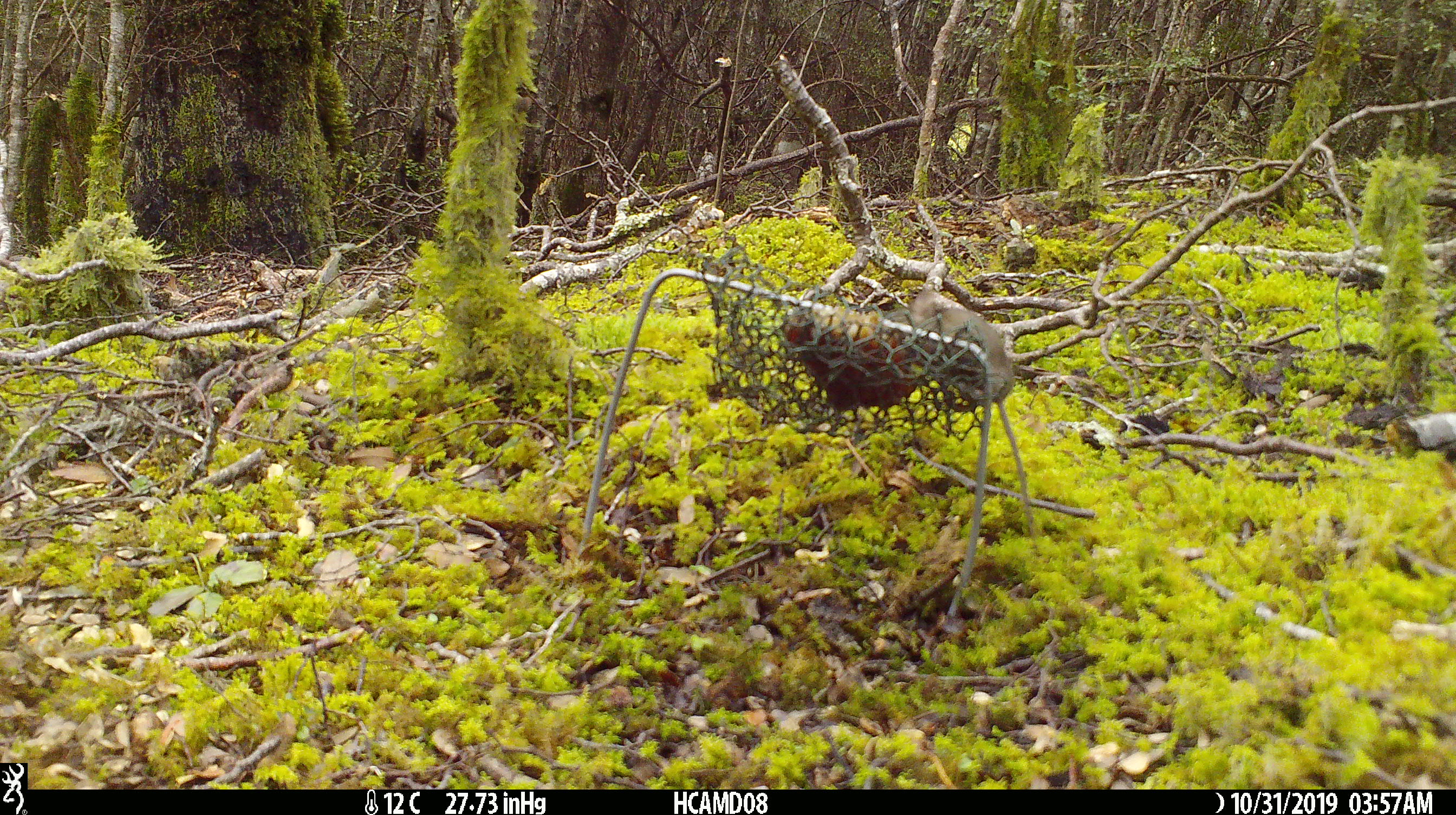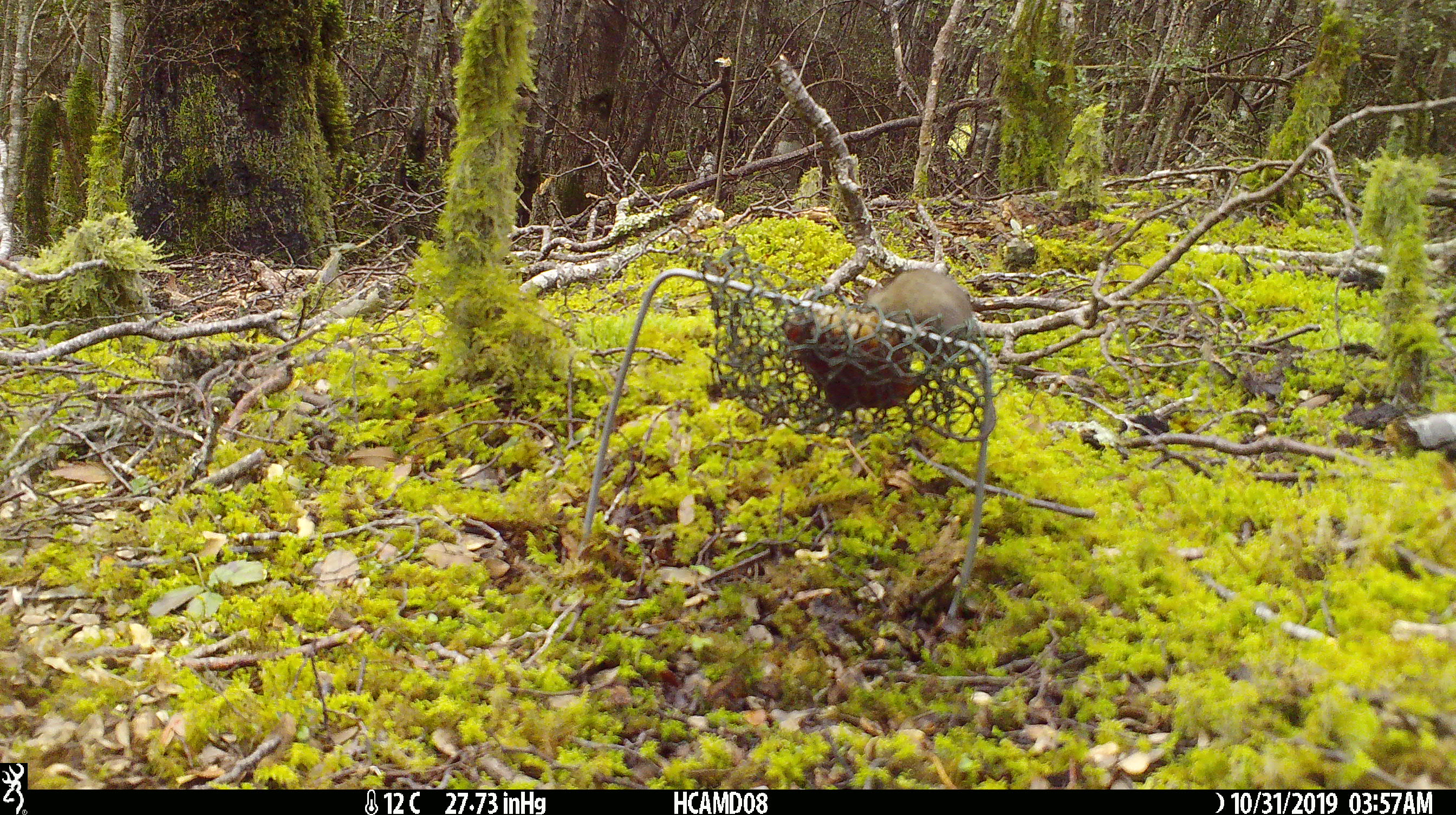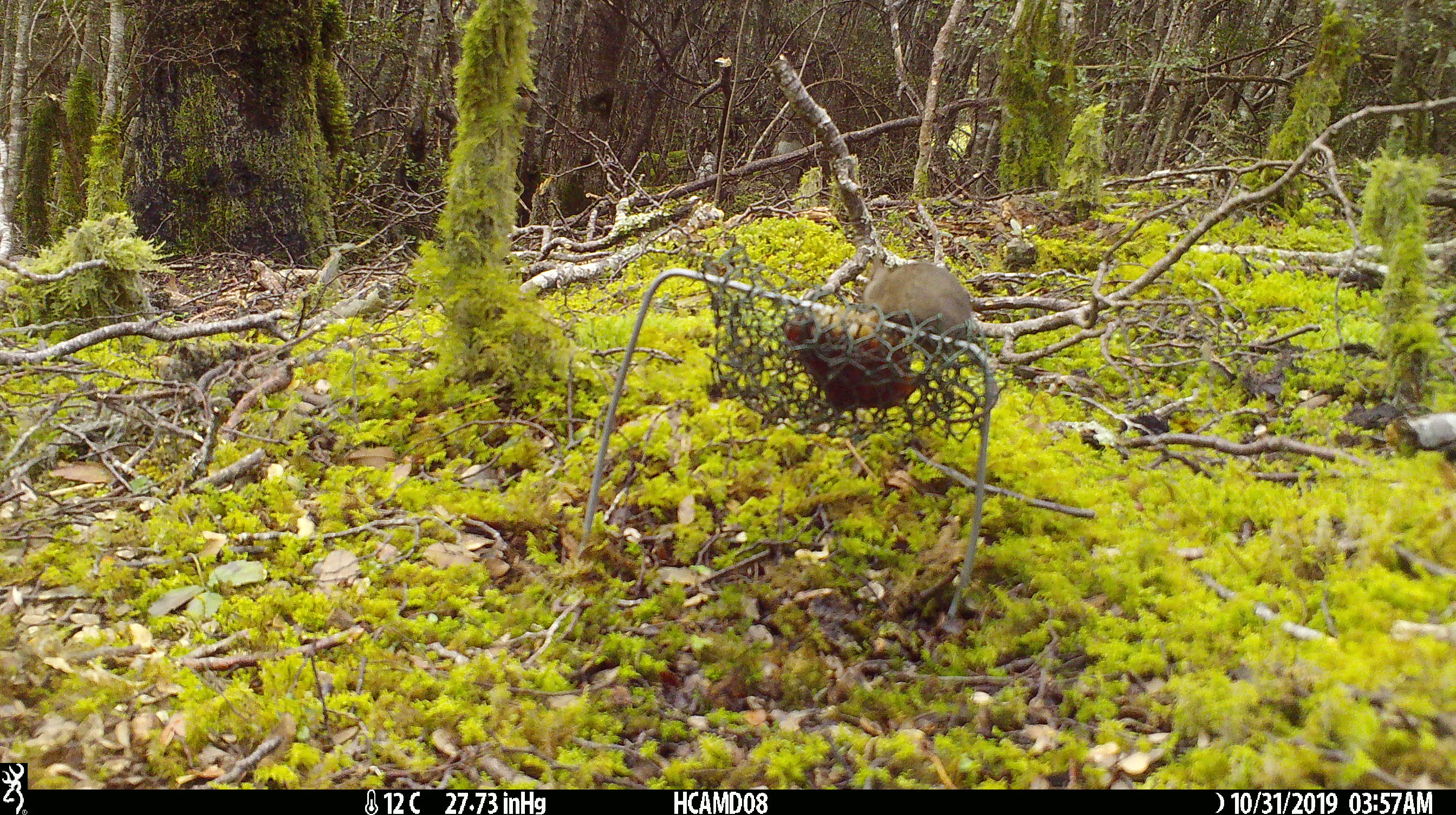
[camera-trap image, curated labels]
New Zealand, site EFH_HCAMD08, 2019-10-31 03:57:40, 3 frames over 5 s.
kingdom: Animalia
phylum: Chordata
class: Mammalia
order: Rodentia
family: Muridae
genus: Mus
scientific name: Mus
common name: mouse